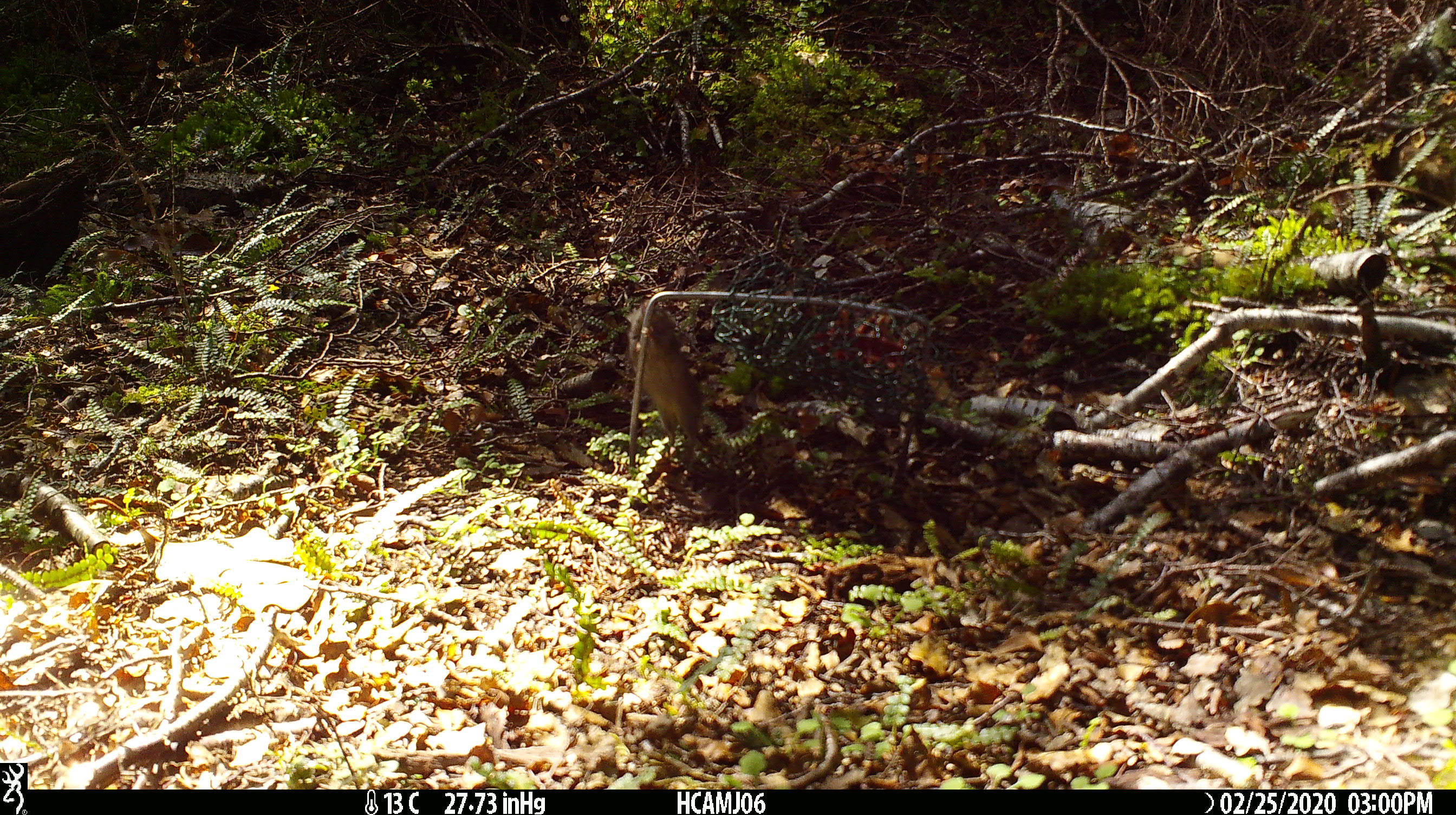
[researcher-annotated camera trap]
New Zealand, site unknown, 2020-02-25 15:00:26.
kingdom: Animalia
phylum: Chordata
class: Mammalia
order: Rodentia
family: Muridae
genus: Mus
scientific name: Mus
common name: mouse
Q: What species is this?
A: Mouse (Mus).